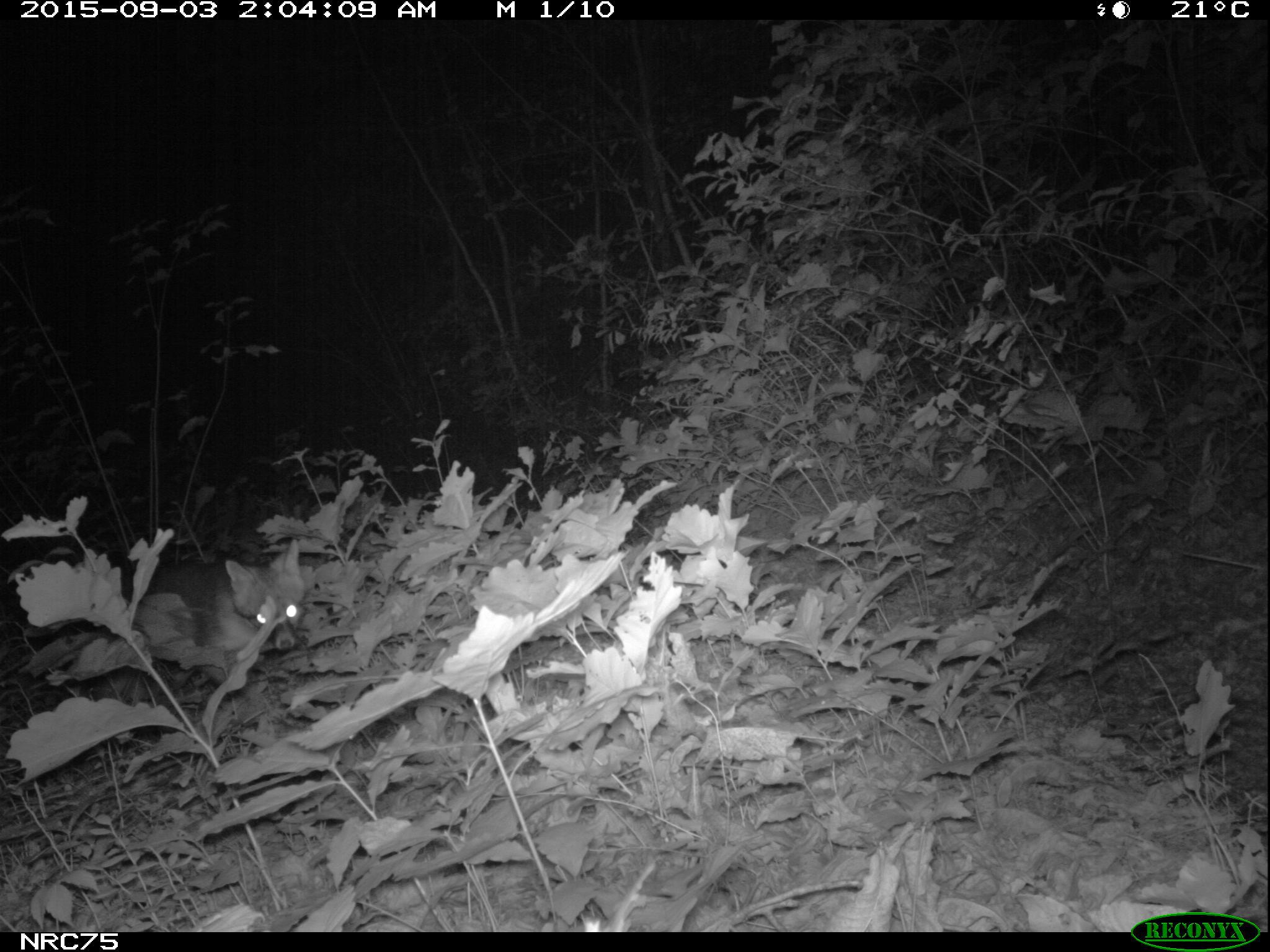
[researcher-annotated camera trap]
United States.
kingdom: Animalia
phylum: Chordata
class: Mammalia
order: Carnivora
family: Canidae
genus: Urocyon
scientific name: Urocyon cinereoargenteus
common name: gray fox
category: Grey Fox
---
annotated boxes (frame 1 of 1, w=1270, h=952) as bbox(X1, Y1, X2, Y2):
Grey Fox: bbox(193, 535, 314, 664)